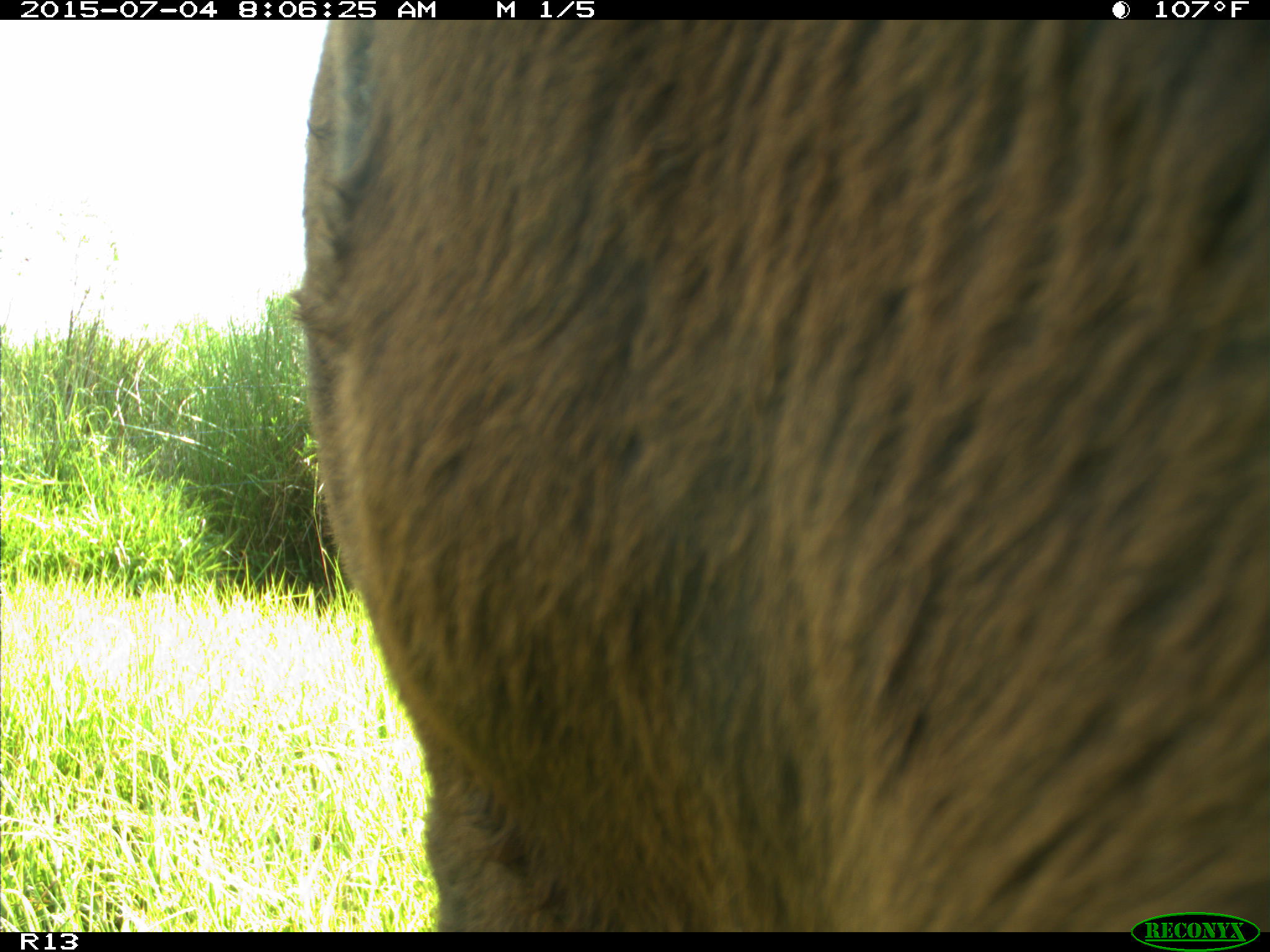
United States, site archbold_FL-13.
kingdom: Animalia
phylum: Chordata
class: Mammalia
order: Artiodactyla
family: Bovidae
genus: Bos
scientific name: Bos taurus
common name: domestic cow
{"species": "Bos taurus (domestic cow)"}